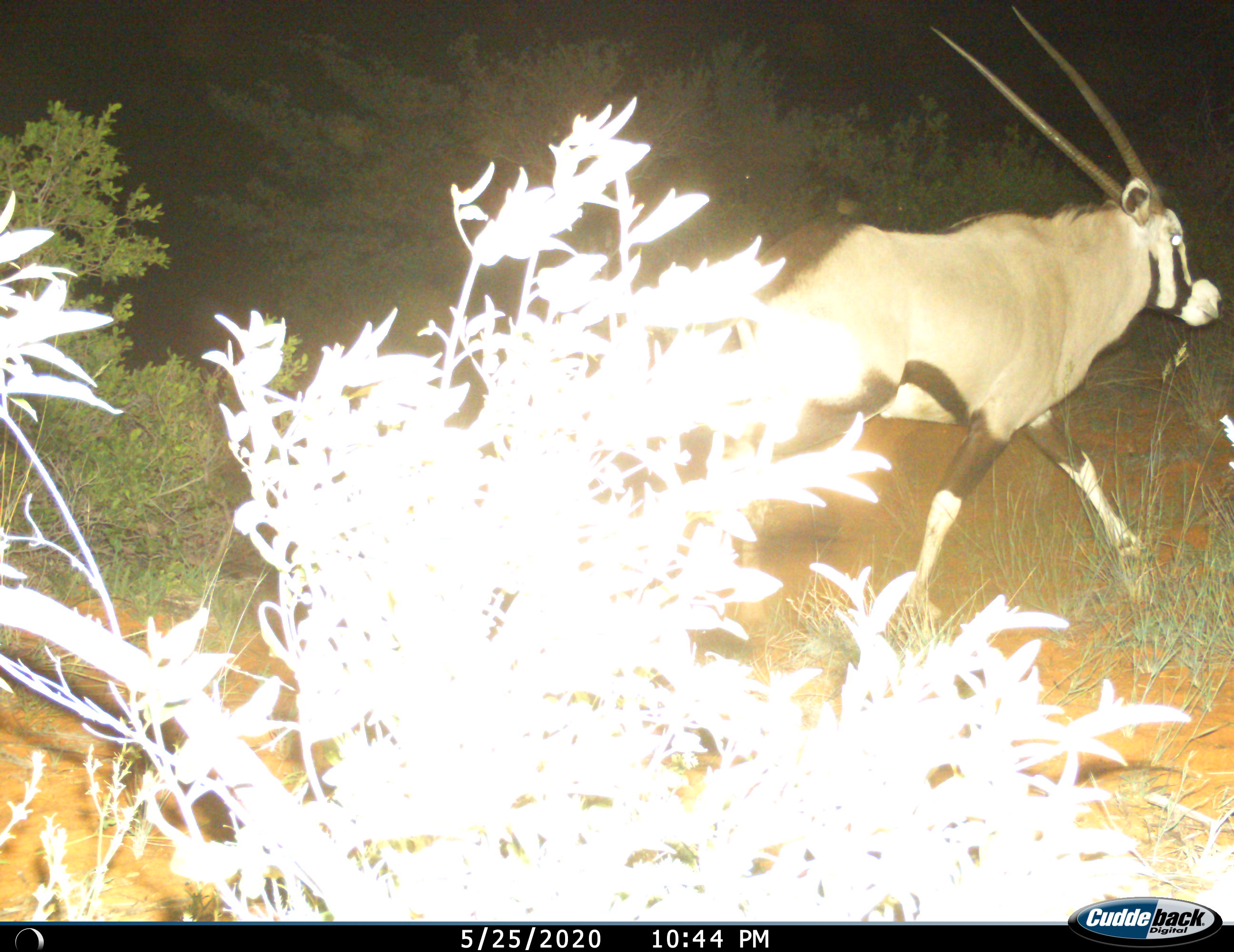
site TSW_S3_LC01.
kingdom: Animalia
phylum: Chordata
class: Mammalia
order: Artiodactyla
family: Bovidae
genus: Oryx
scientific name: Oryx gazella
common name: gemsbok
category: oryx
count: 1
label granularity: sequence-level